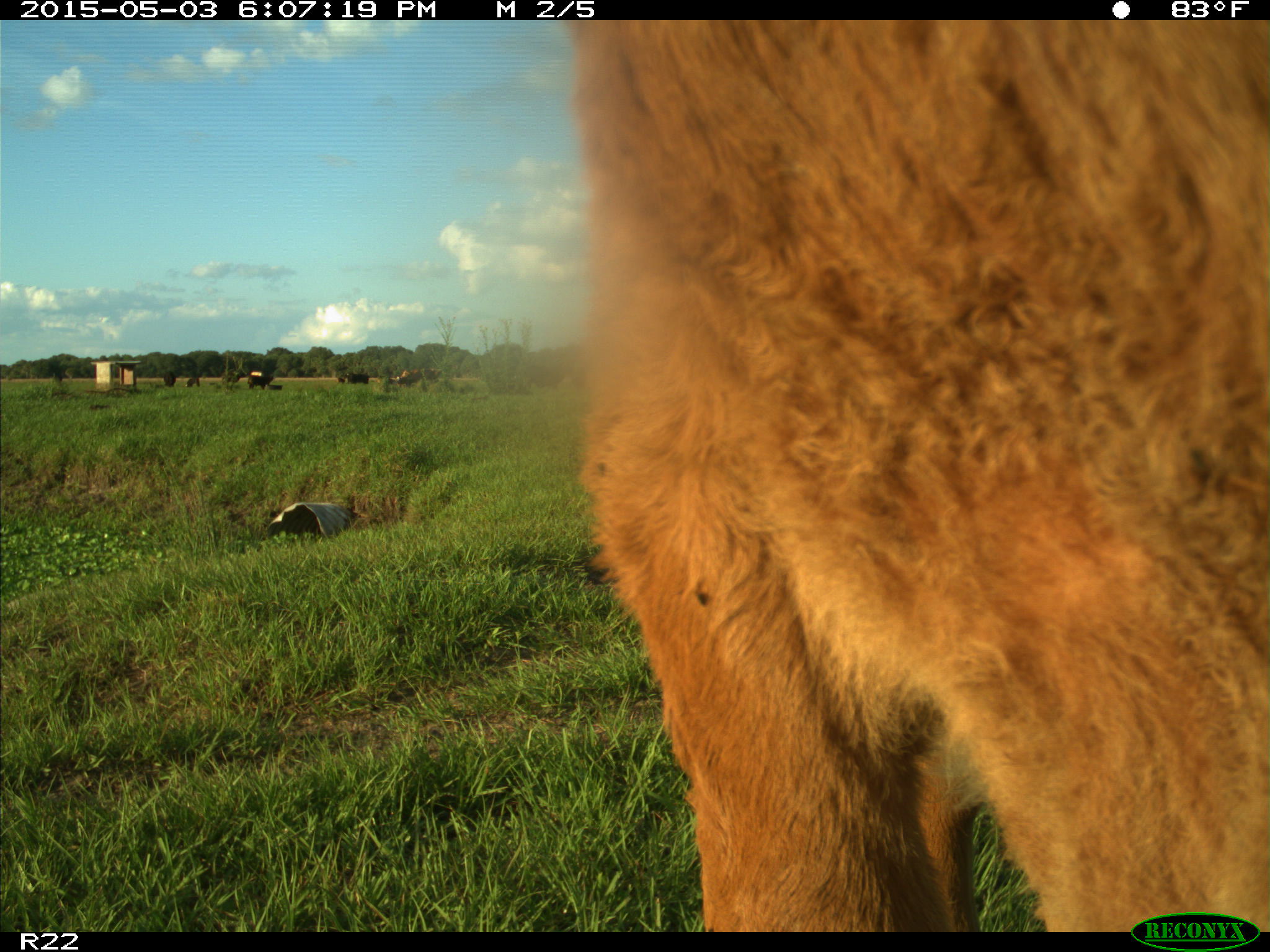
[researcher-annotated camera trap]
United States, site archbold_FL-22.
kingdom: Animalia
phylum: Chordata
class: Mammalia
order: Artiodactyla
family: Bovidae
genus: Bos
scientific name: Bos taurus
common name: domestic cow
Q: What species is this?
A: Bos taurus (domestic cow).